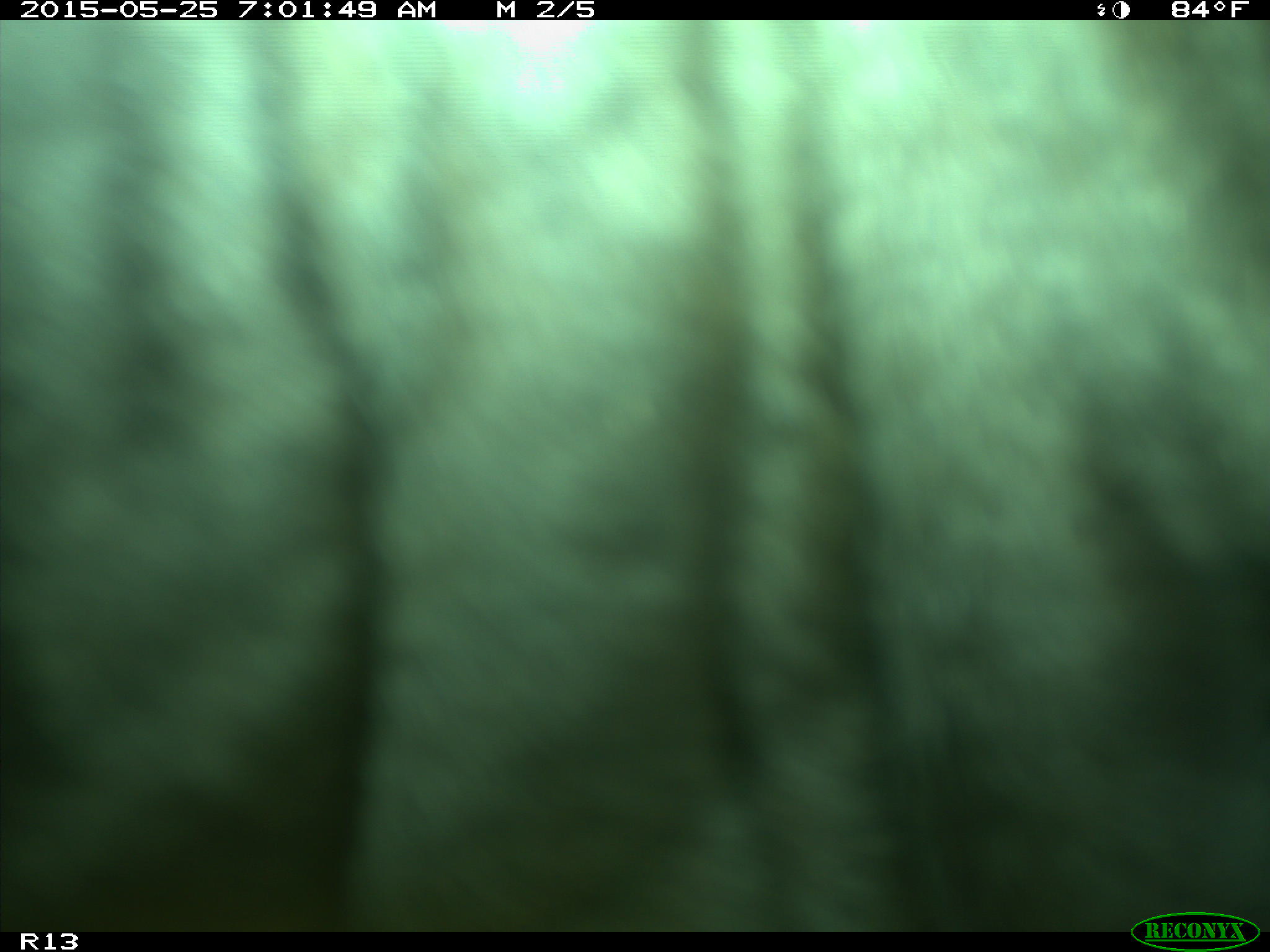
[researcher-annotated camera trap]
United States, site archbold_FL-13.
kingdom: Animalia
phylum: Chordata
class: Mammalia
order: Artiodactyla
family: Bovidae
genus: Bos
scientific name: Bos taurus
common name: domestic cow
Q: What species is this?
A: Bos taurus (domestic cow).